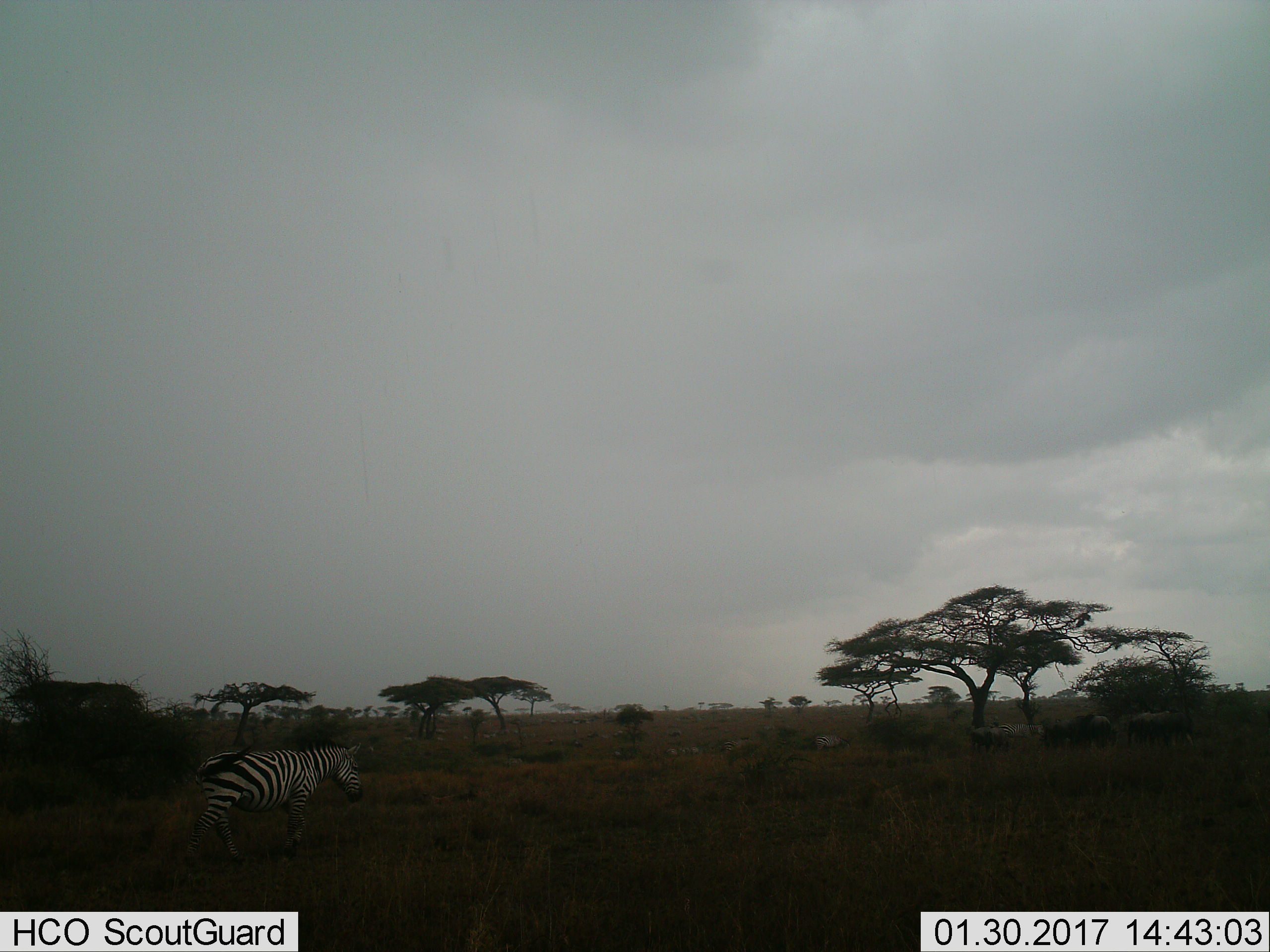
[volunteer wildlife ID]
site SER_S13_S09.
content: unidentified animal